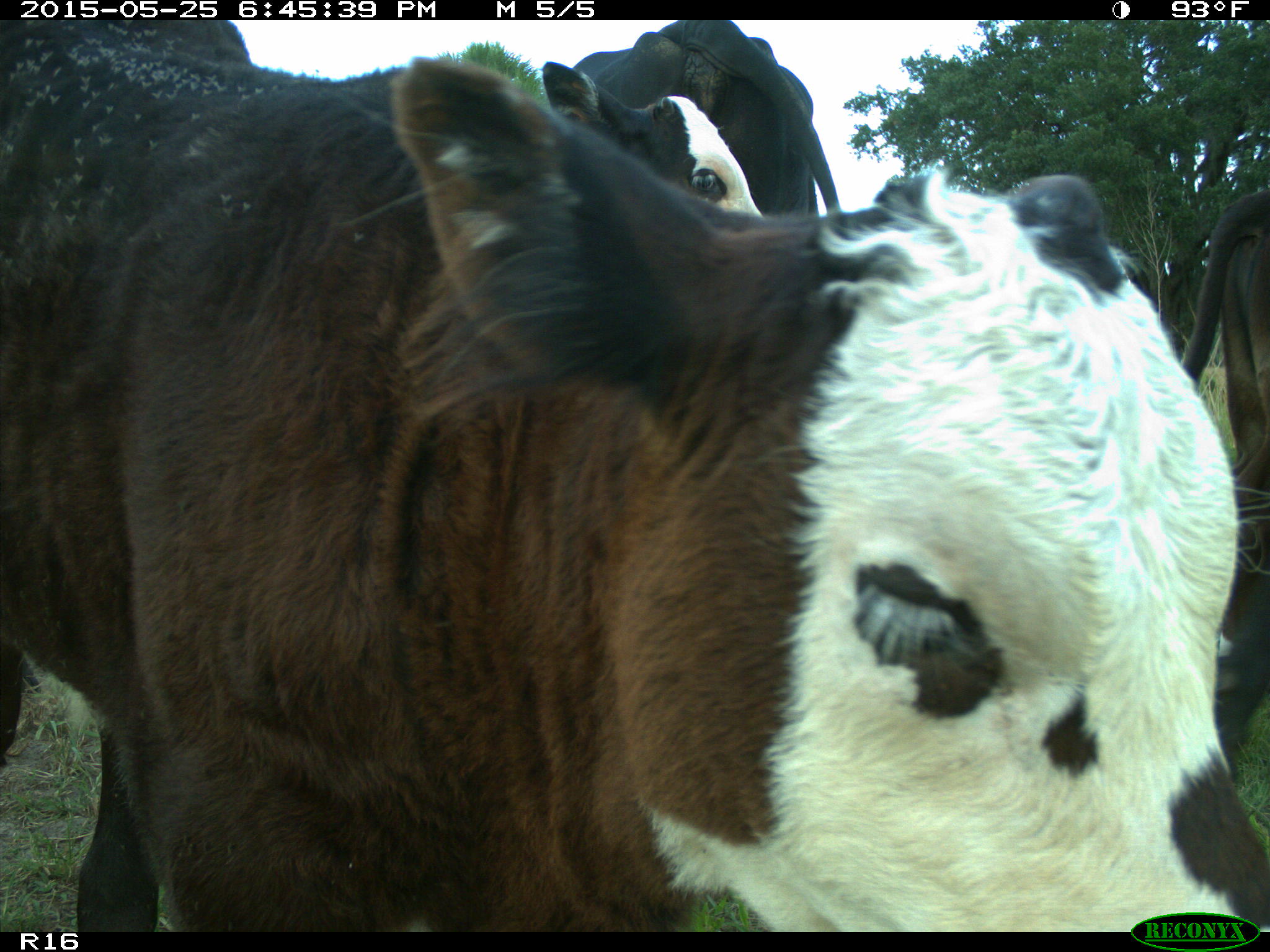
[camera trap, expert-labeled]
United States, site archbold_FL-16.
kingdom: Animalia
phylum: Chordata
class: Mammalia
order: Artiodactyla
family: Bovidae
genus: Bos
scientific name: Bos taurus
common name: domestic cow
Bos taurus (domestic cow).